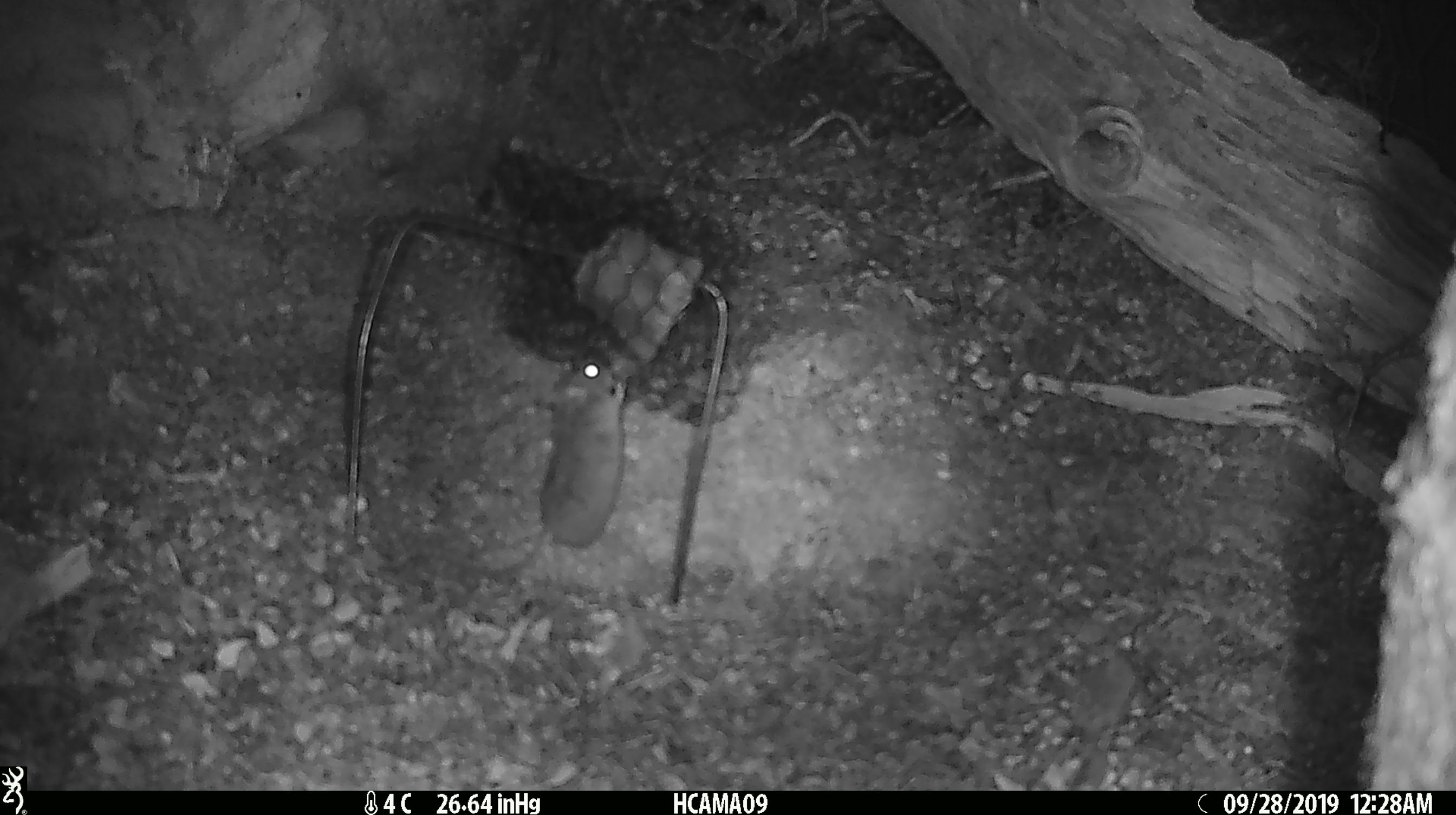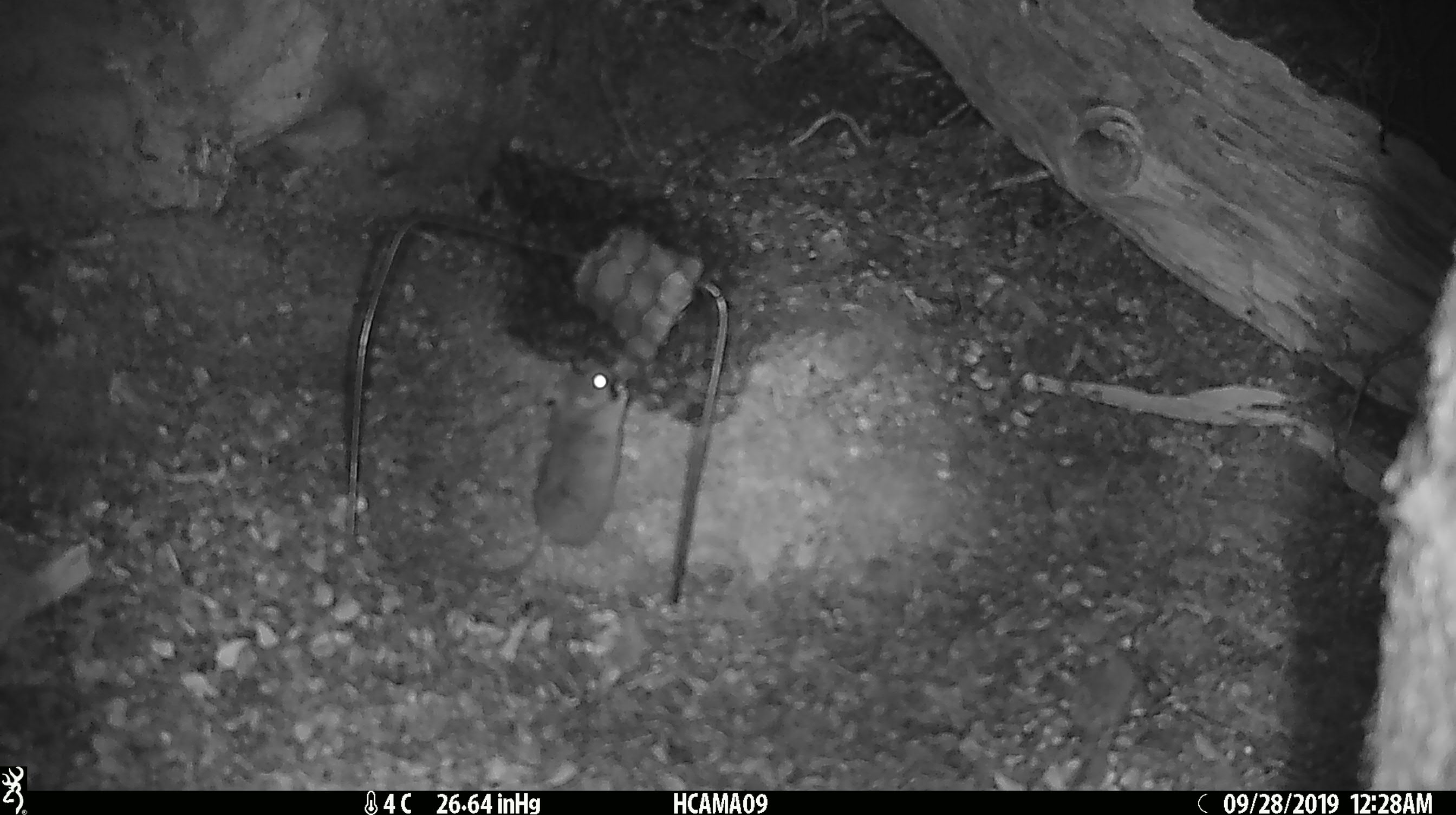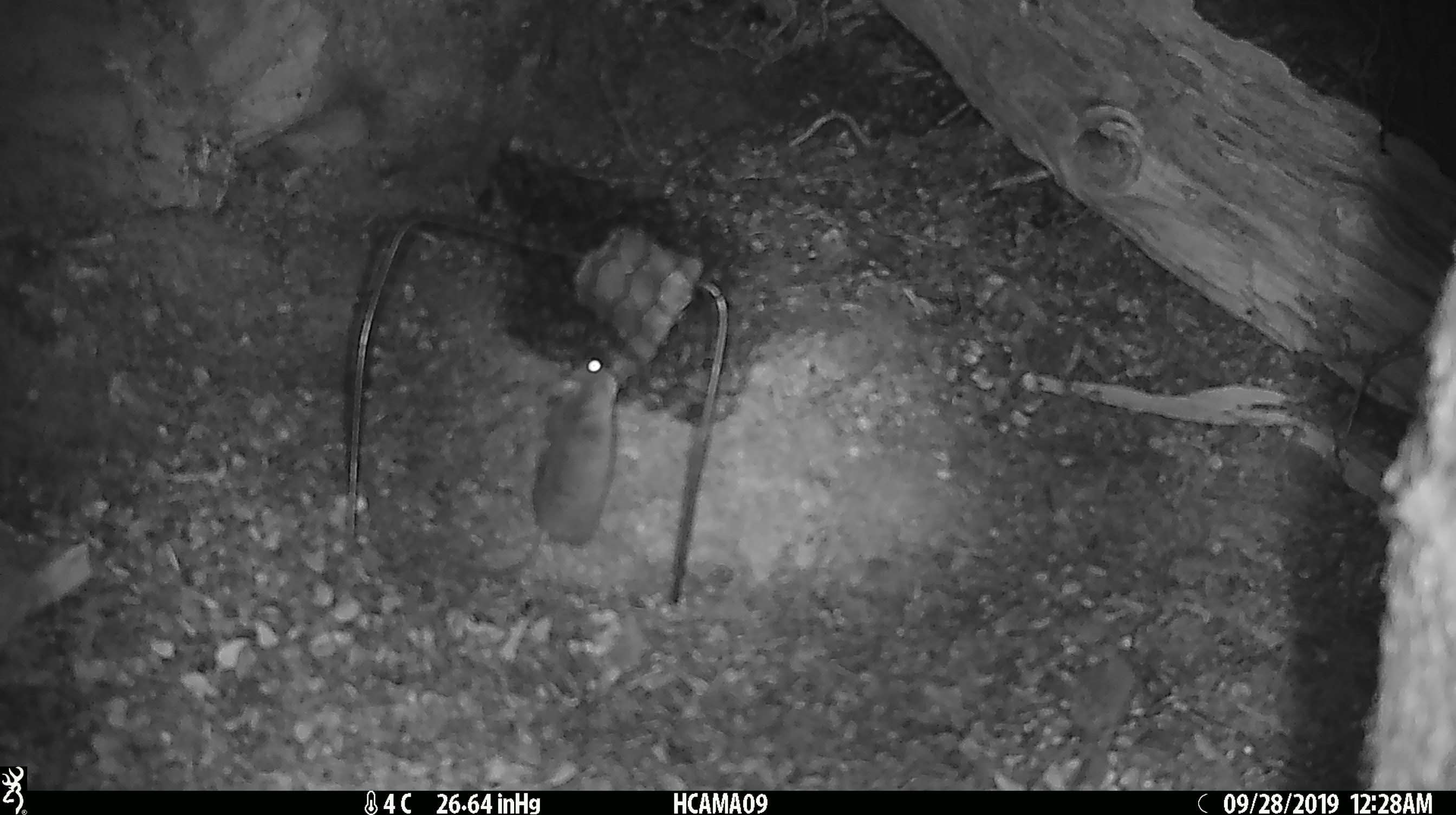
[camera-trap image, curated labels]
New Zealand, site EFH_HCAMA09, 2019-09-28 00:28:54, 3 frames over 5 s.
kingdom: Animalia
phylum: Chordata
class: Mammalia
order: Rodentia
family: Muridae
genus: Mus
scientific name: Mus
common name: mouse